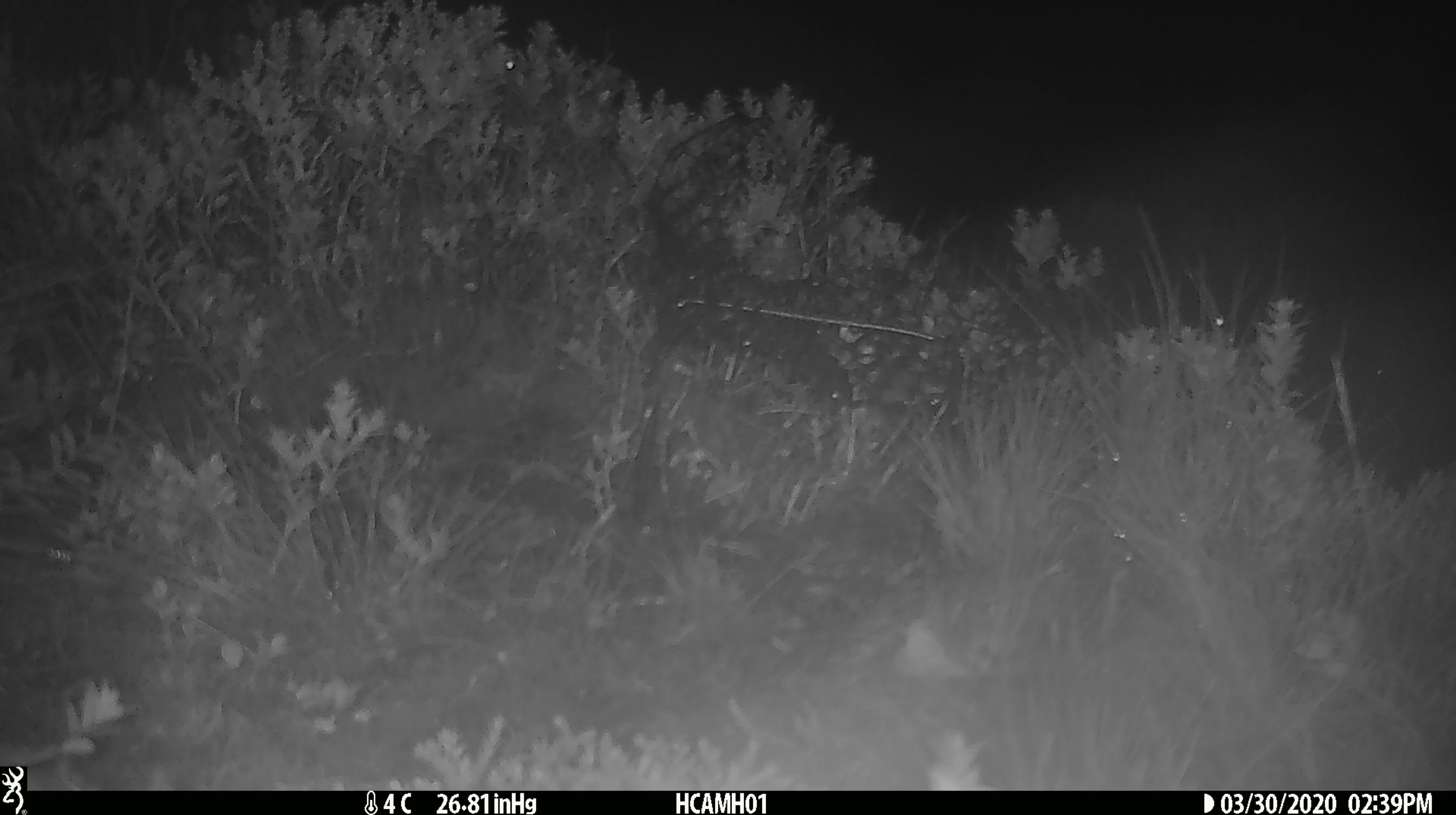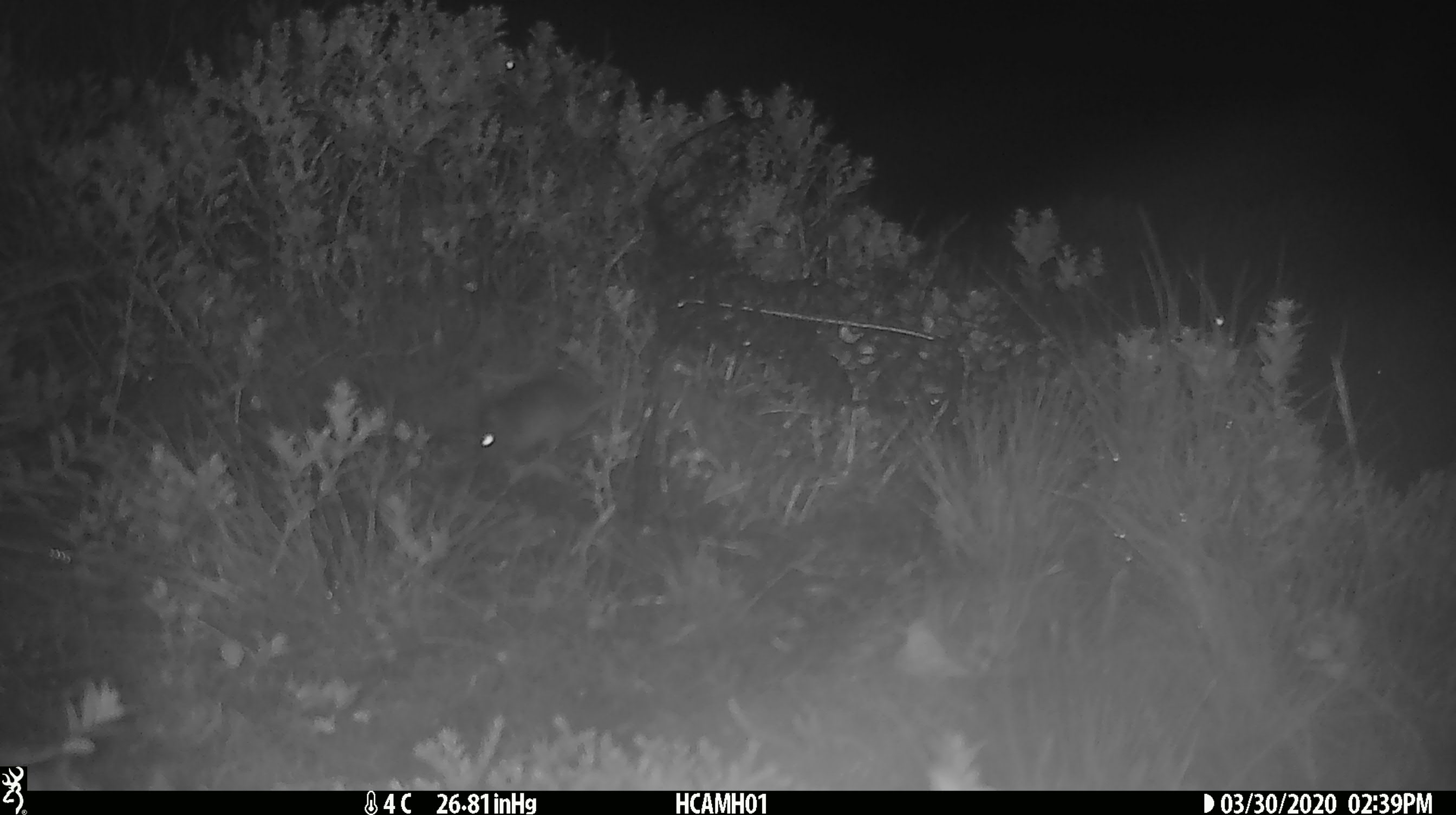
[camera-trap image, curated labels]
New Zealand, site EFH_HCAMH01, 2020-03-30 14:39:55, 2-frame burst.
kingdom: Animalia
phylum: Chordata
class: Mammalia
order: Rodentia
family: Muridae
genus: Mus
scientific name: Mus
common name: mouse